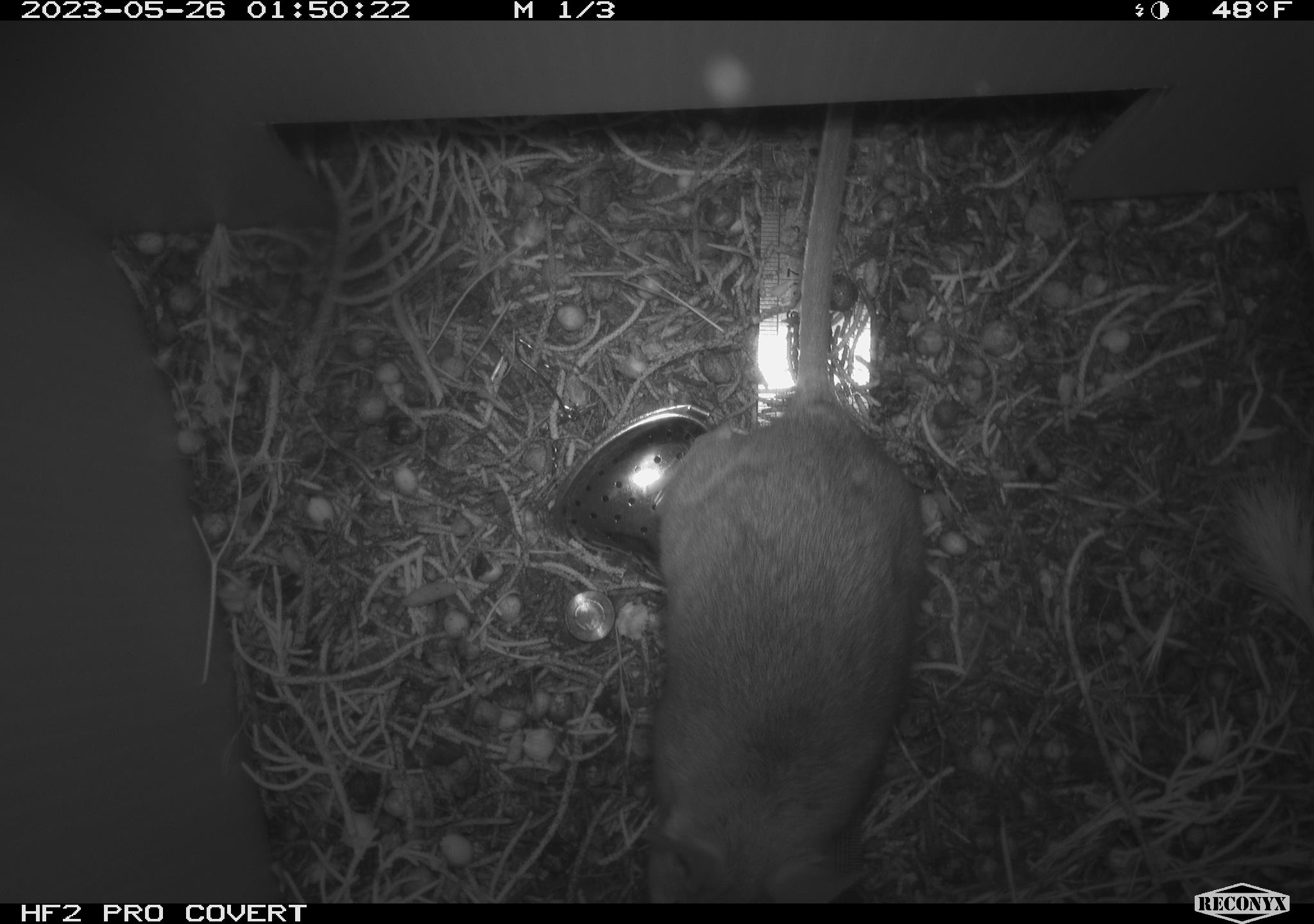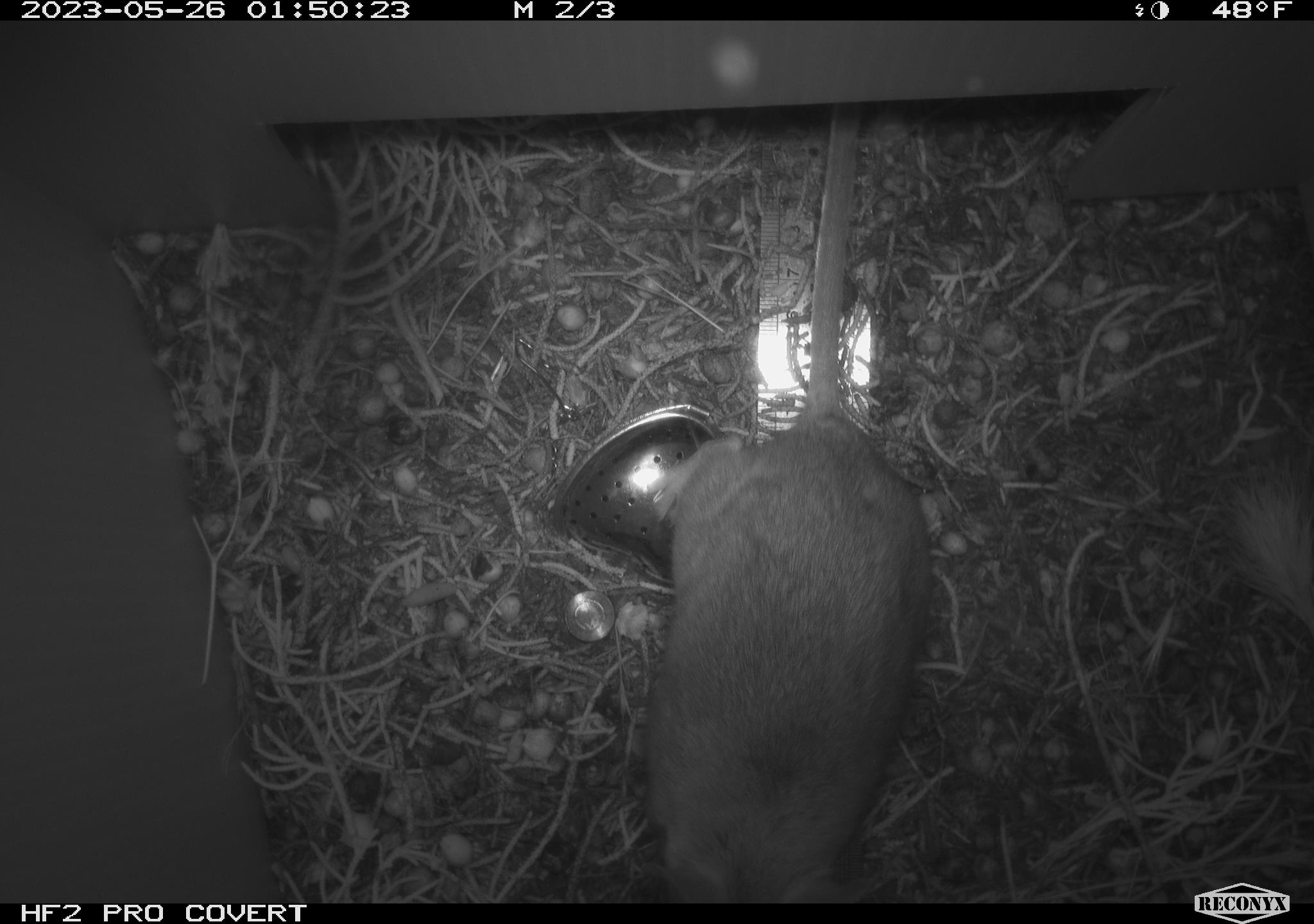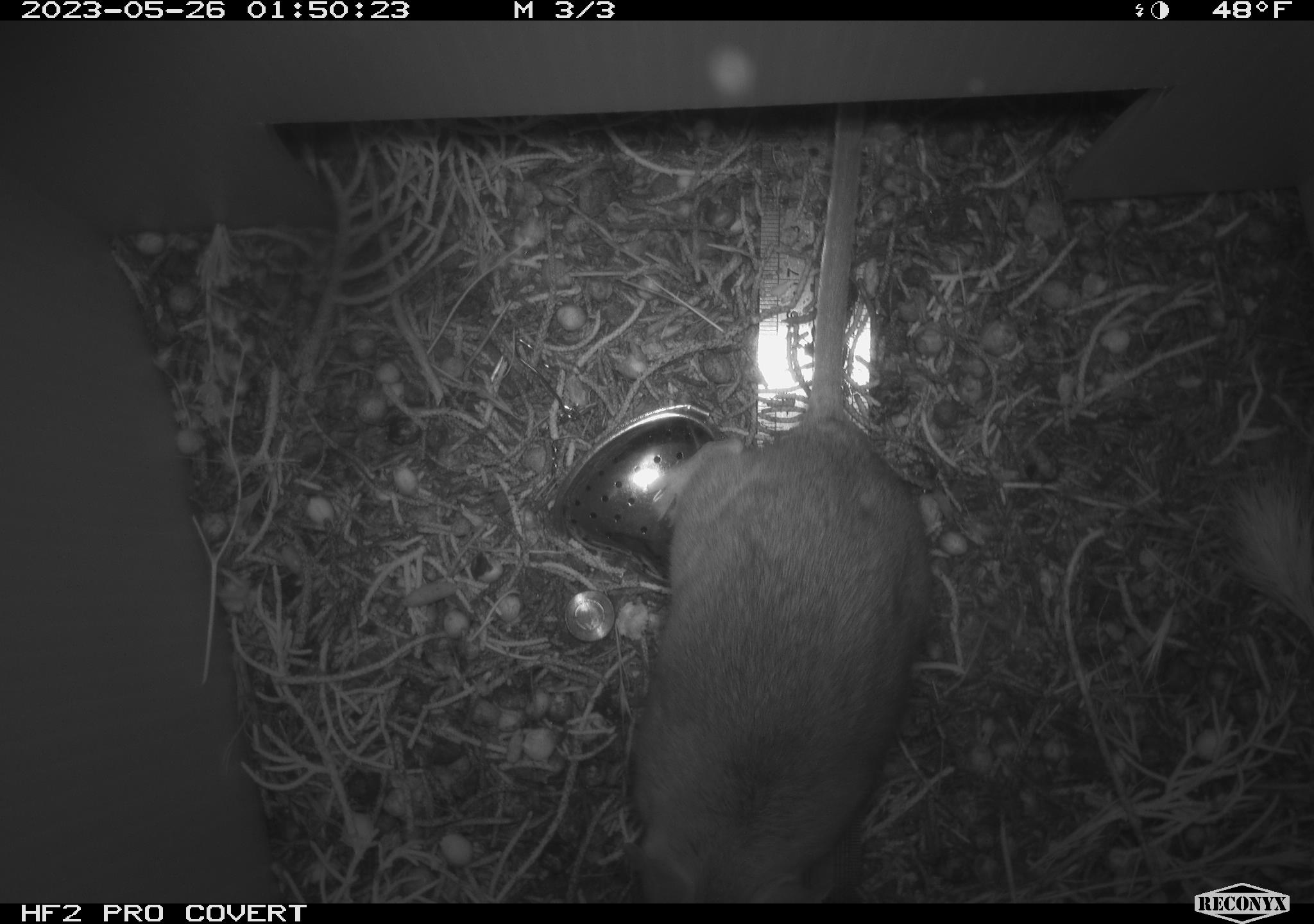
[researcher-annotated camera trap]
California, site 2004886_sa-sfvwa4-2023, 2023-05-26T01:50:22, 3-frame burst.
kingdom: Animalia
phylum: Chordata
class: Mammalia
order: Rodentia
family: Cricetidae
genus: Neotoma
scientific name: Neotoma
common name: pack rat or woodrat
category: neotoma species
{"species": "neotoma species (pack rat or woodrat) (Neotoma)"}